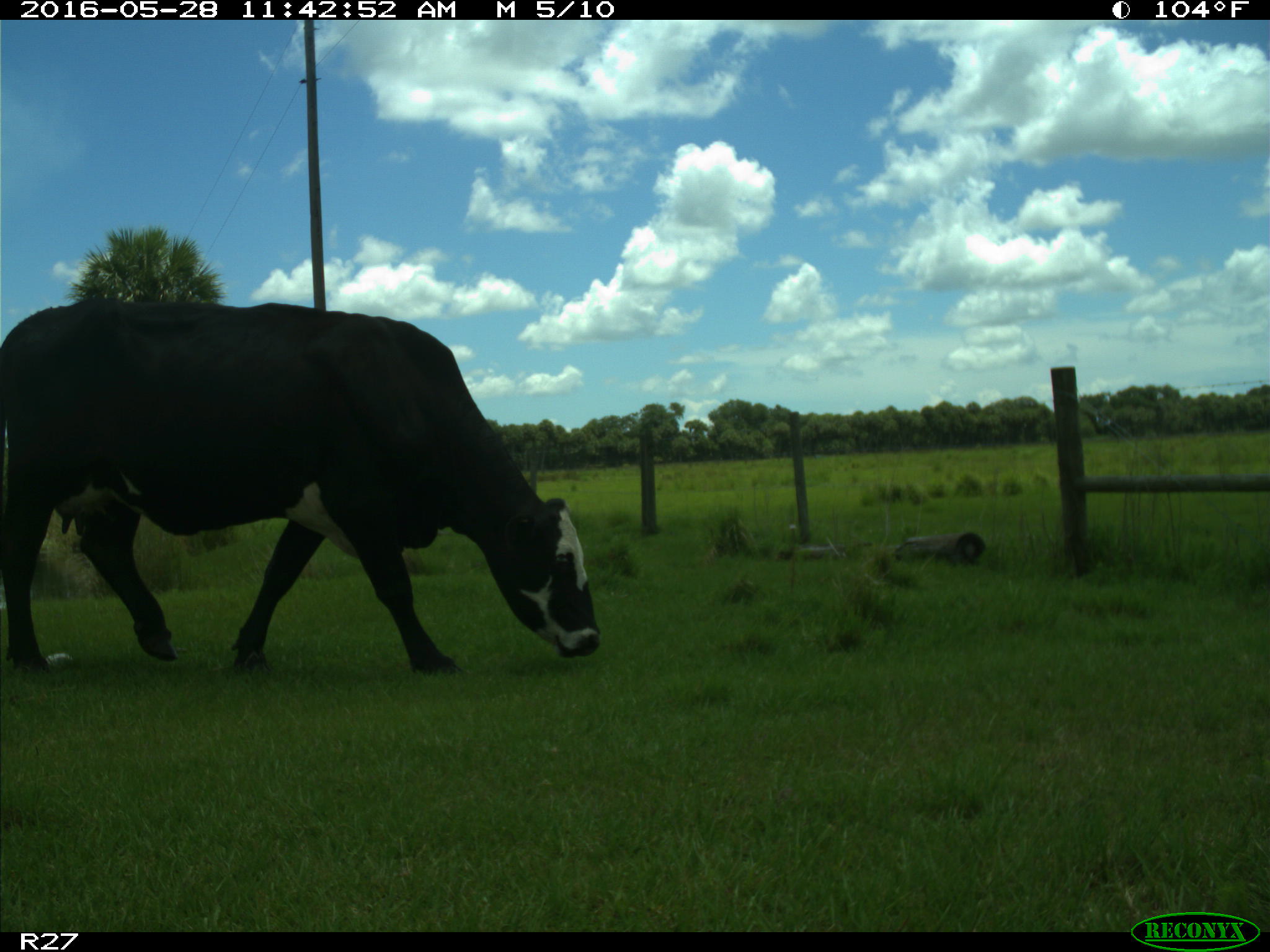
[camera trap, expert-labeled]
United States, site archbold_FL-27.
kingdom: Animalia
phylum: Chordata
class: Mammalia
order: Artiodactyla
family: Bovidae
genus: Bos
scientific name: Bos taurus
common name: domestic cow